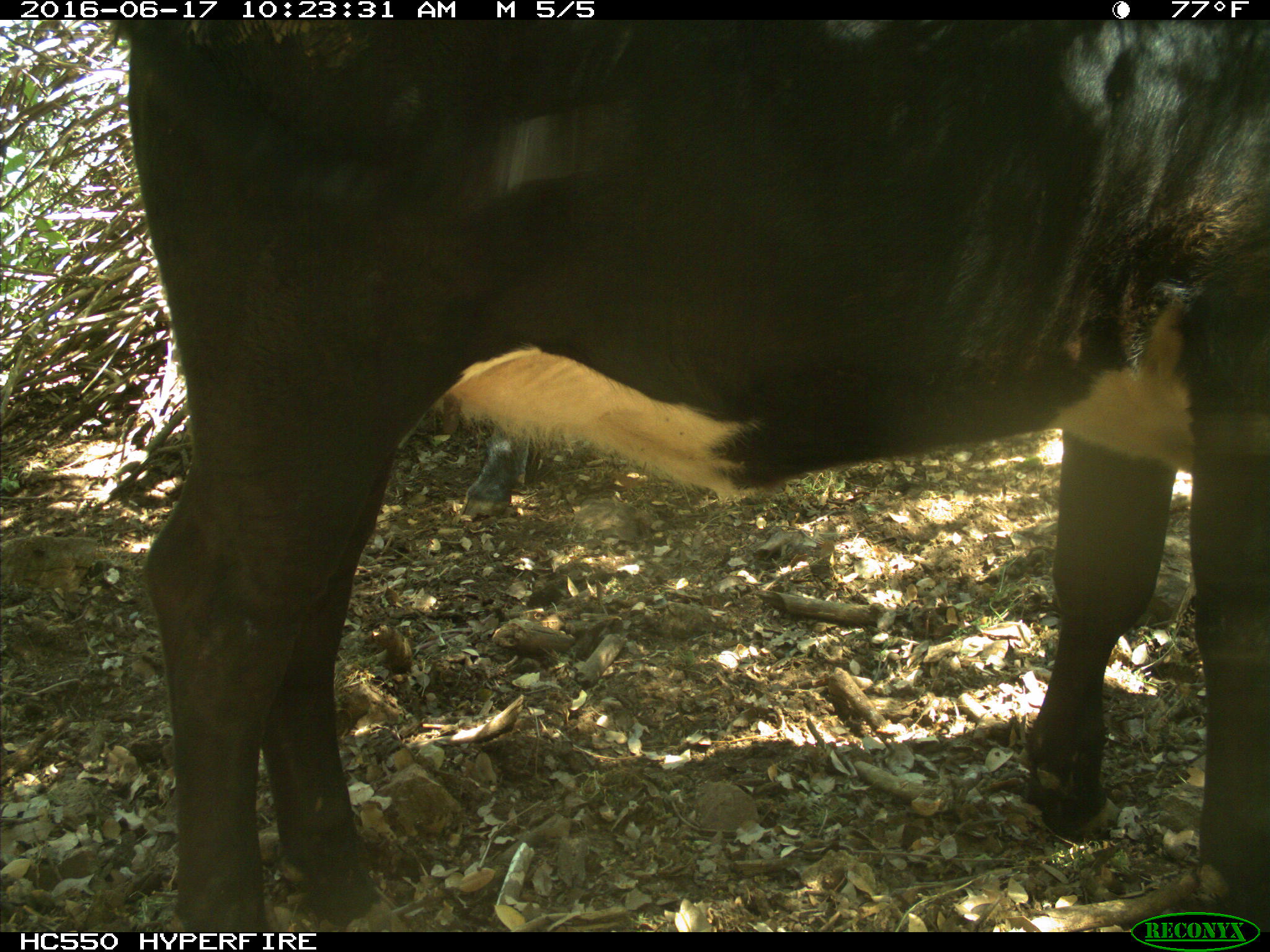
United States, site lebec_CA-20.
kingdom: Animalia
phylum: Chordata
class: Mammalia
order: Artiodactyla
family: Bovidae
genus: Bos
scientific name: Bos taurus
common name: domestic cow